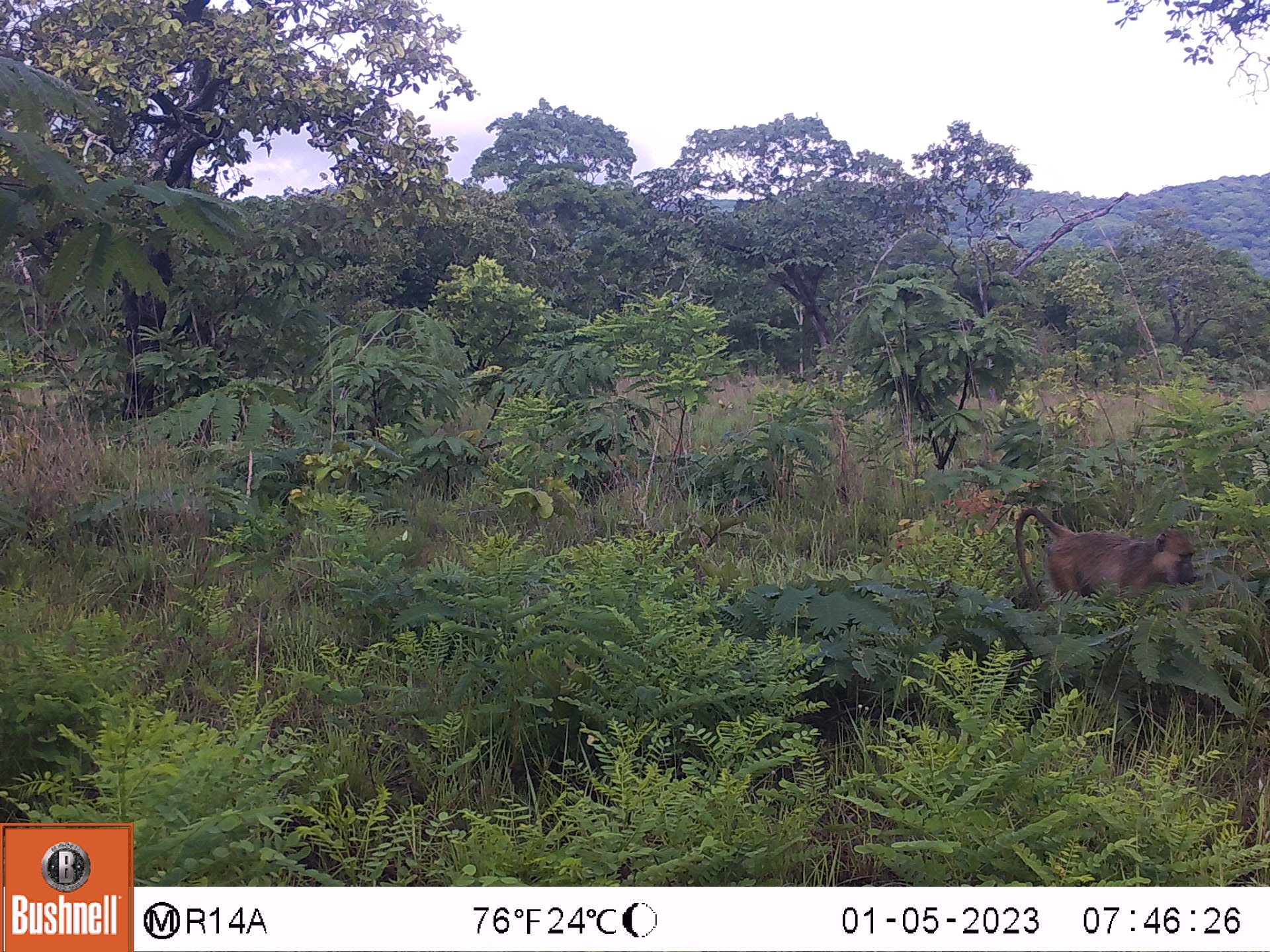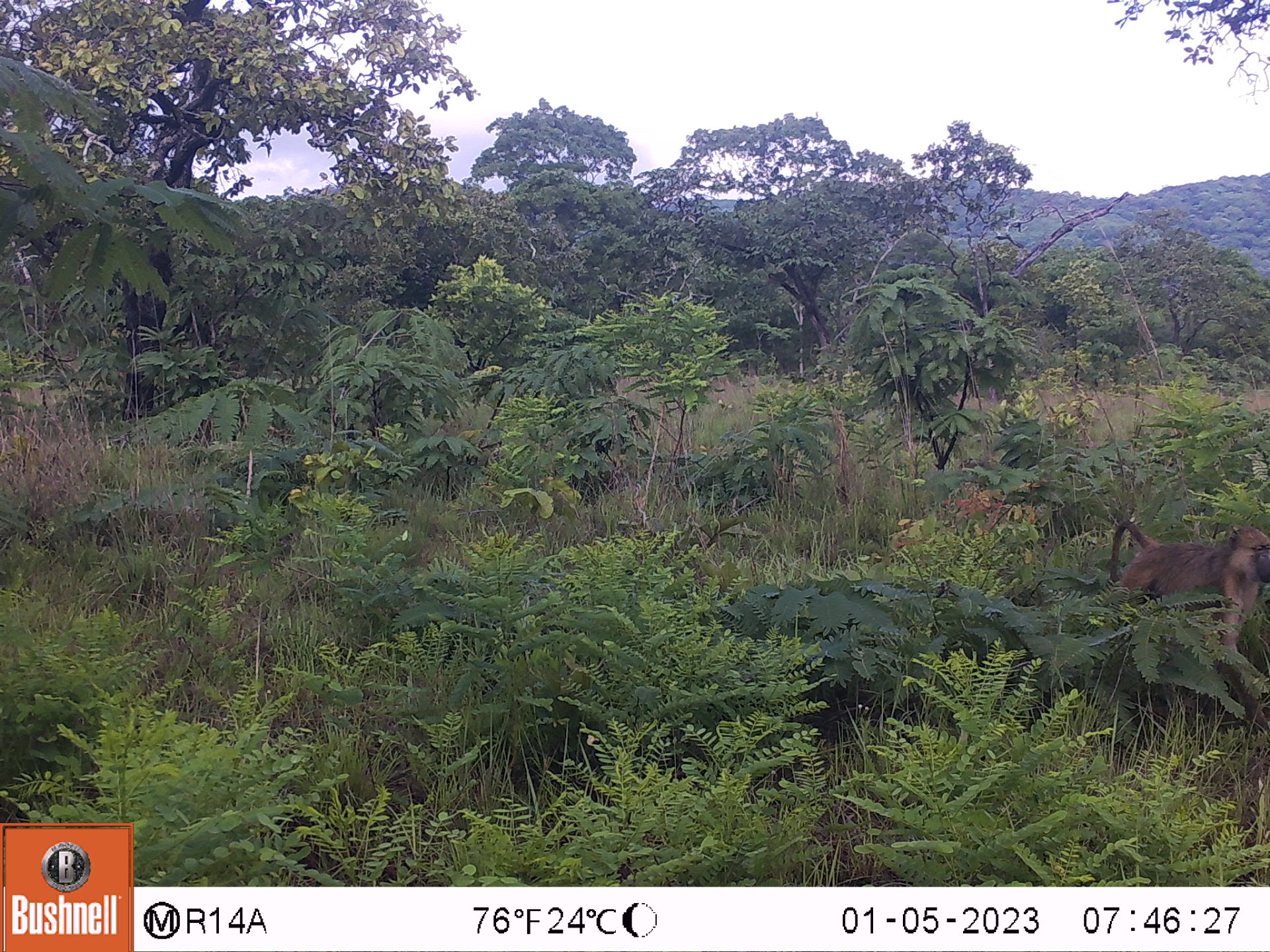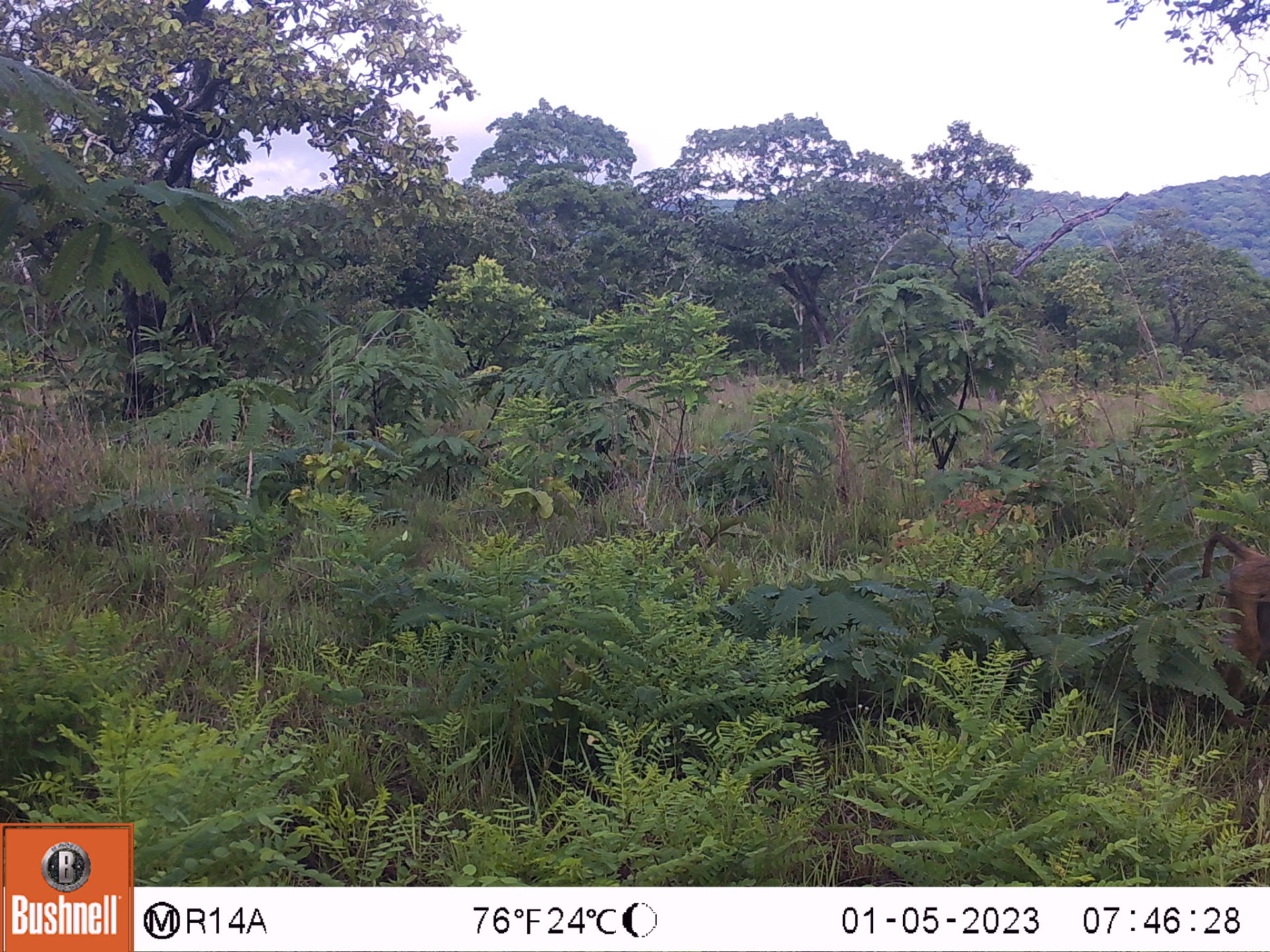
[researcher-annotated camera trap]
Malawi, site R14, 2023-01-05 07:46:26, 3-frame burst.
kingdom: Animalia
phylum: Chordata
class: Mammalia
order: Primates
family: Cercopithecidae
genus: Papio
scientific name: Papio cynocephalus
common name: yellow baboon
Yellow baboon (Papio cynocephalus), count 1.